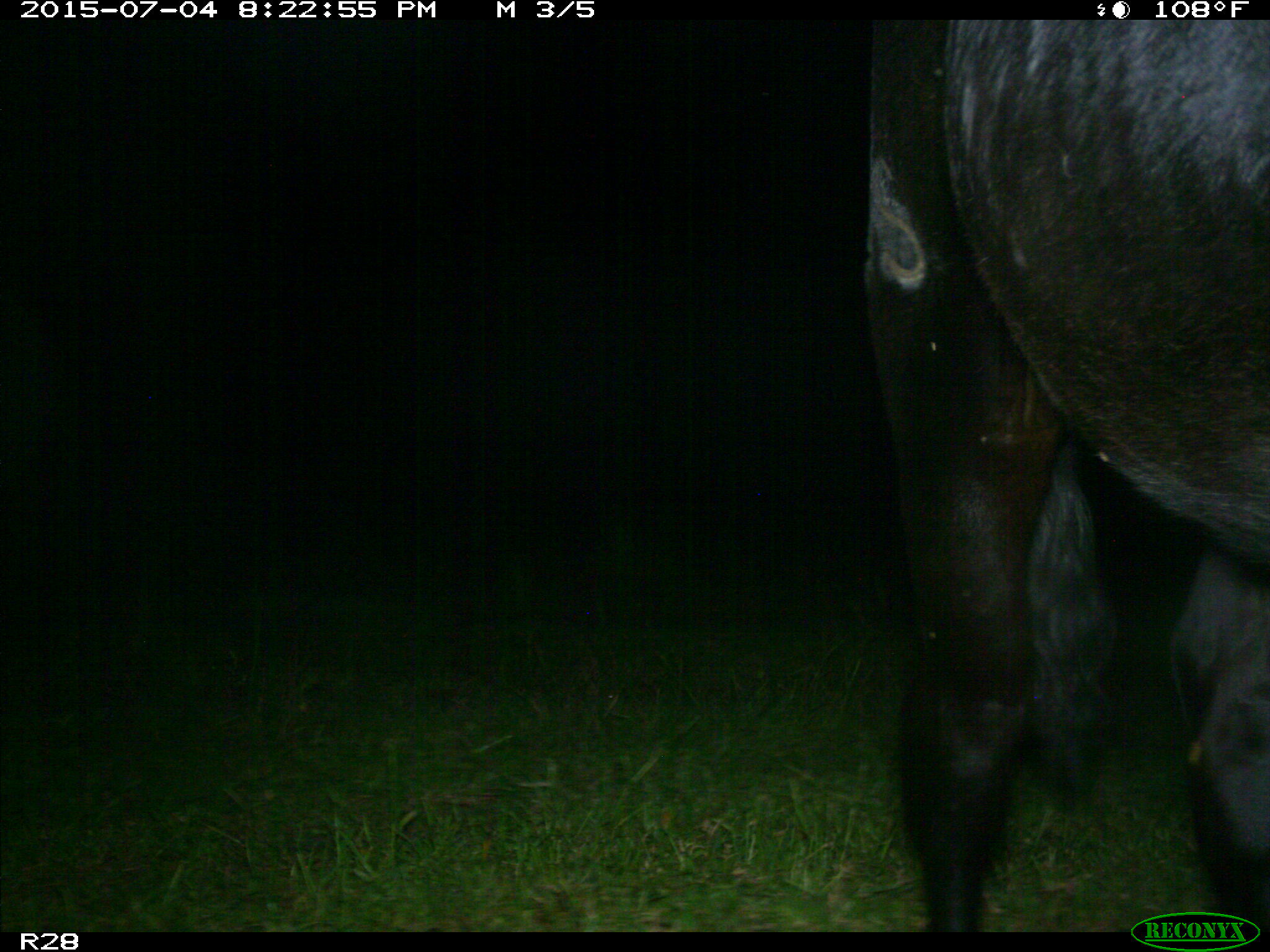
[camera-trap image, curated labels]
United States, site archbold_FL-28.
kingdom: Animalia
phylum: Chordata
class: Mammalia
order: Artiodactyla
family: Bovidae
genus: Bos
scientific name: Bos taurus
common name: domestic cow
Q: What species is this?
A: Bos taurus (domestic cow).